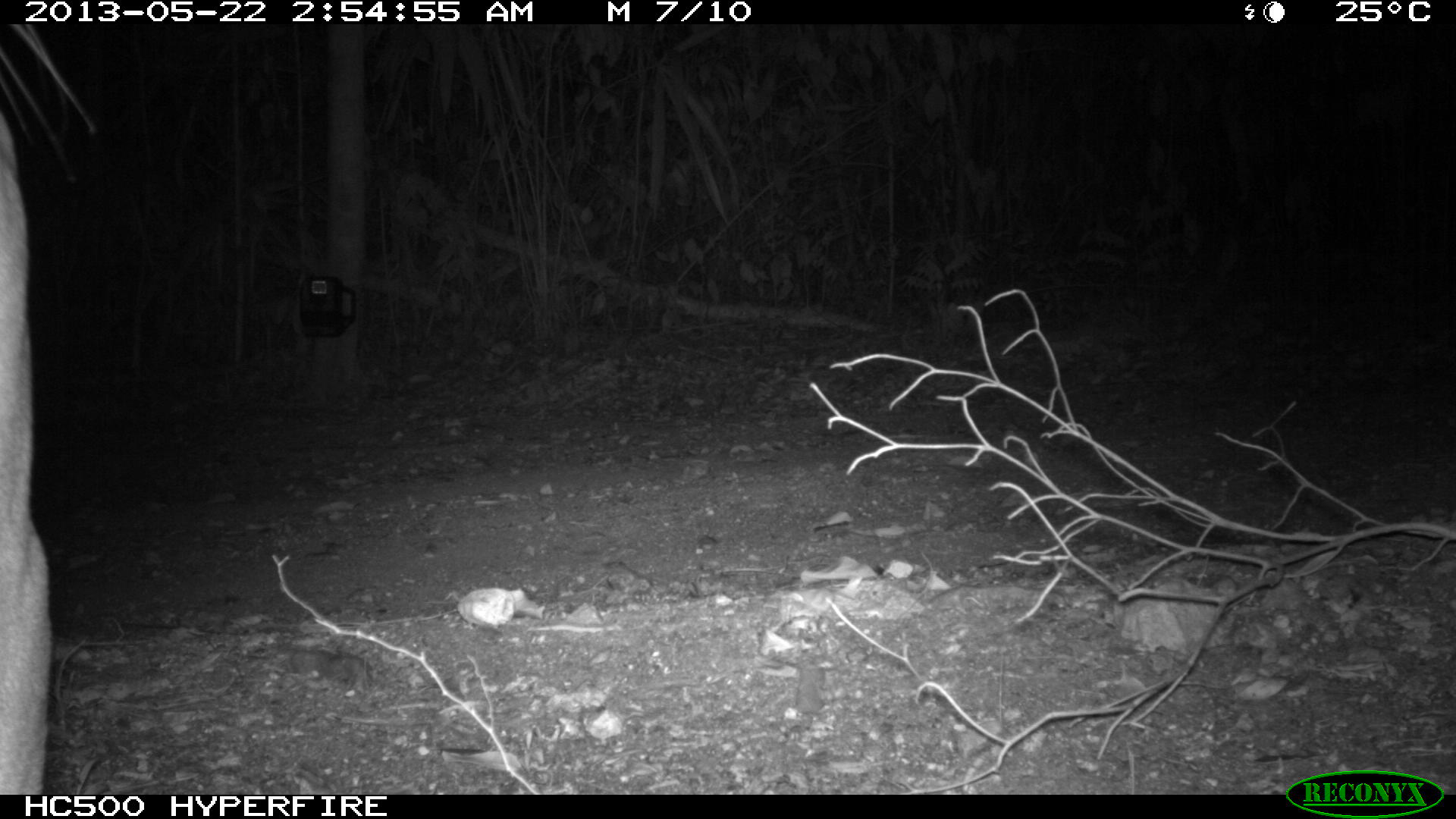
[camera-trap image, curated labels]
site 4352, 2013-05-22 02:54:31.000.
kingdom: Animalia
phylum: Chordata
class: Mammalia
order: Carnivora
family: Felidae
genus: Puma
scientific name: Puma concolor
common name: mountain lion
Puma concolor (mountain lion), count 1.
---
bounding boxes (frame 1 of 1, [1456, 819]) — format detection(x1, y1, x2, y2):
puma concolor: detection(0, 102, 52, 795)